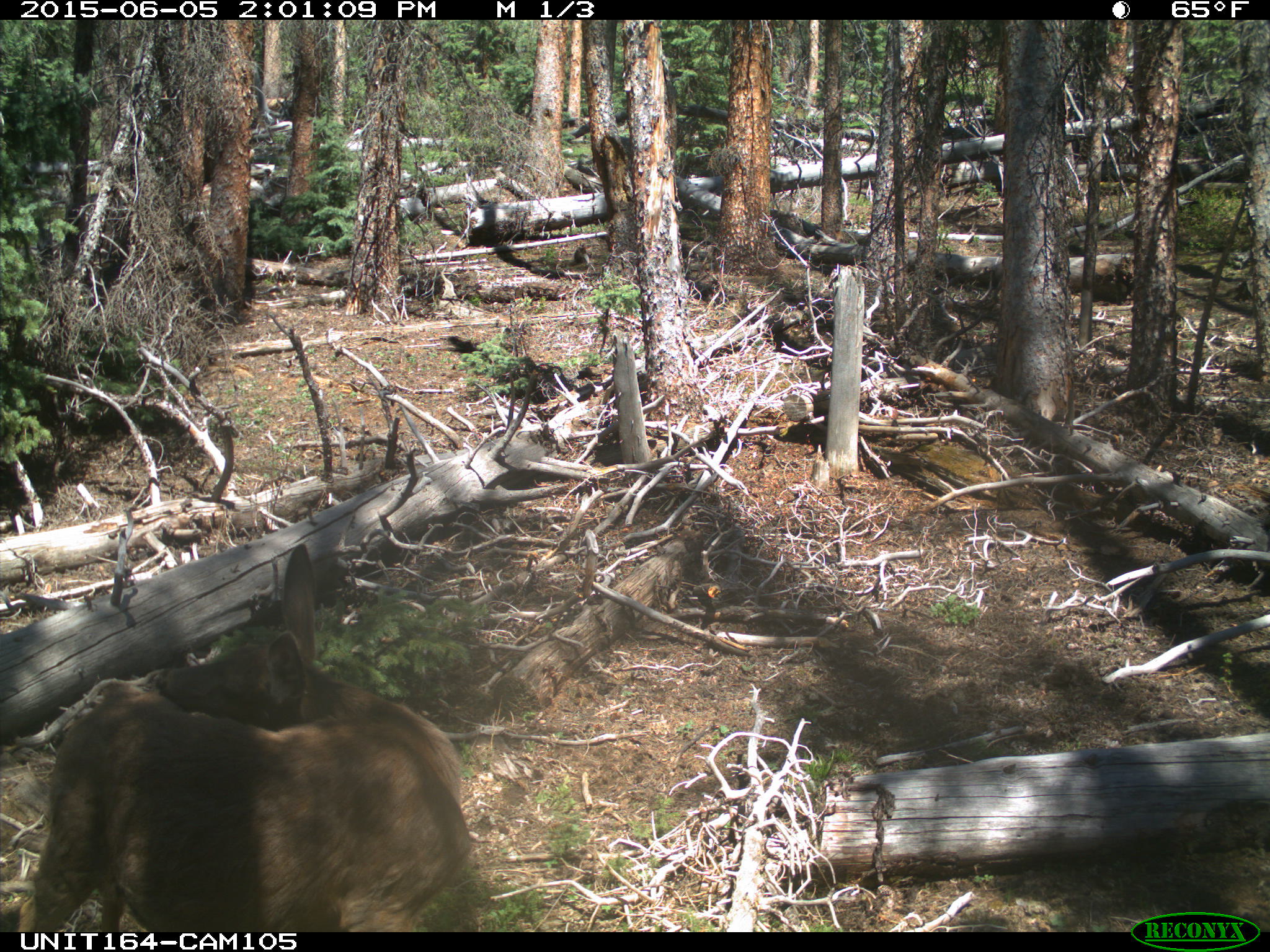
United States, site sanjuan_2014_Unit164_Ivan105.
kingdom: Animalia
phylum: Chordata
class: Mammalia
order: Artiodactyla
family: Cervidae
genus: Odocoileus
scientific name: Odocoileus hemionus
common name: mule deer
Odocoileus hemionus (mule deer).